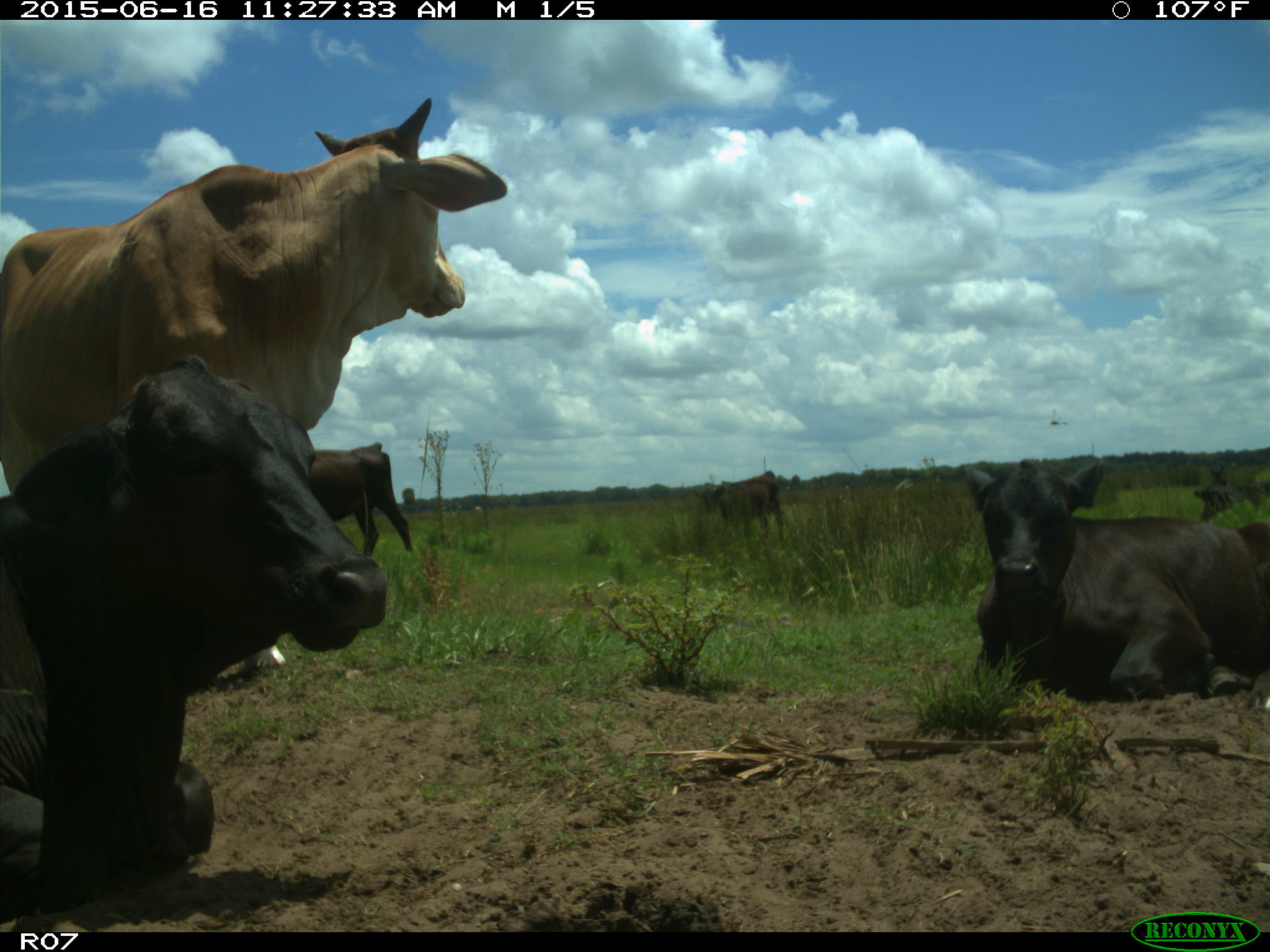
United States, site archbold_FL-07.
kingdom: Animalia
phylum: Chordata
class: Mammalia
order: Artiodactyla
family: Bovidae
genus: Bos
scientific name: Bos taurus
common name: domestic cow